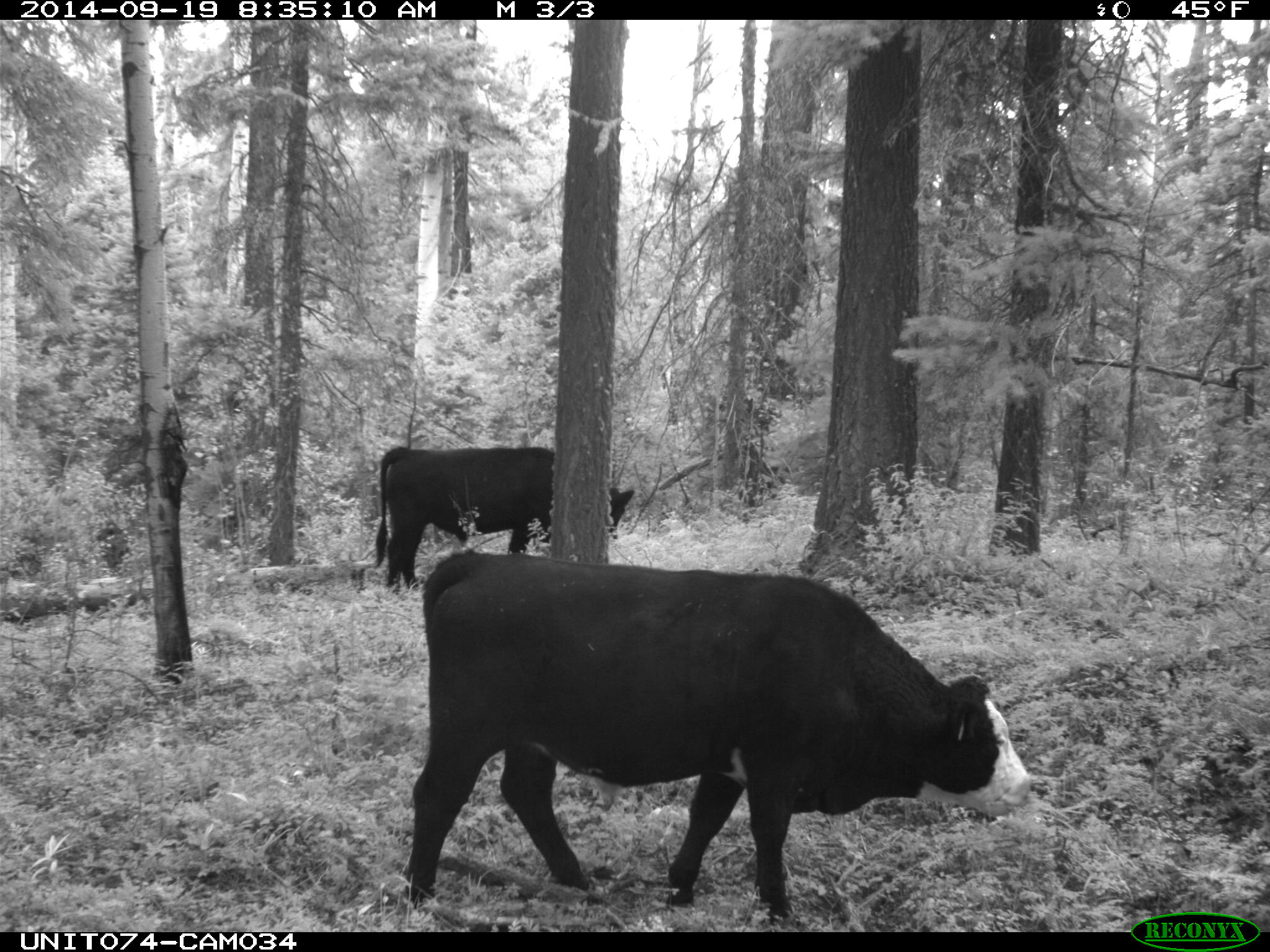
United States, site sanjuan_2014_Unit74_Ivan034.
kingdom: Animalia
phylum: Chordata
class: Mammalia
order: Artiodactyla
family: Bovidae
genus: Bos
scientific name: Bos taurus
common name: domestic cow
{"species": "Bos taurus (domestic cow)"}